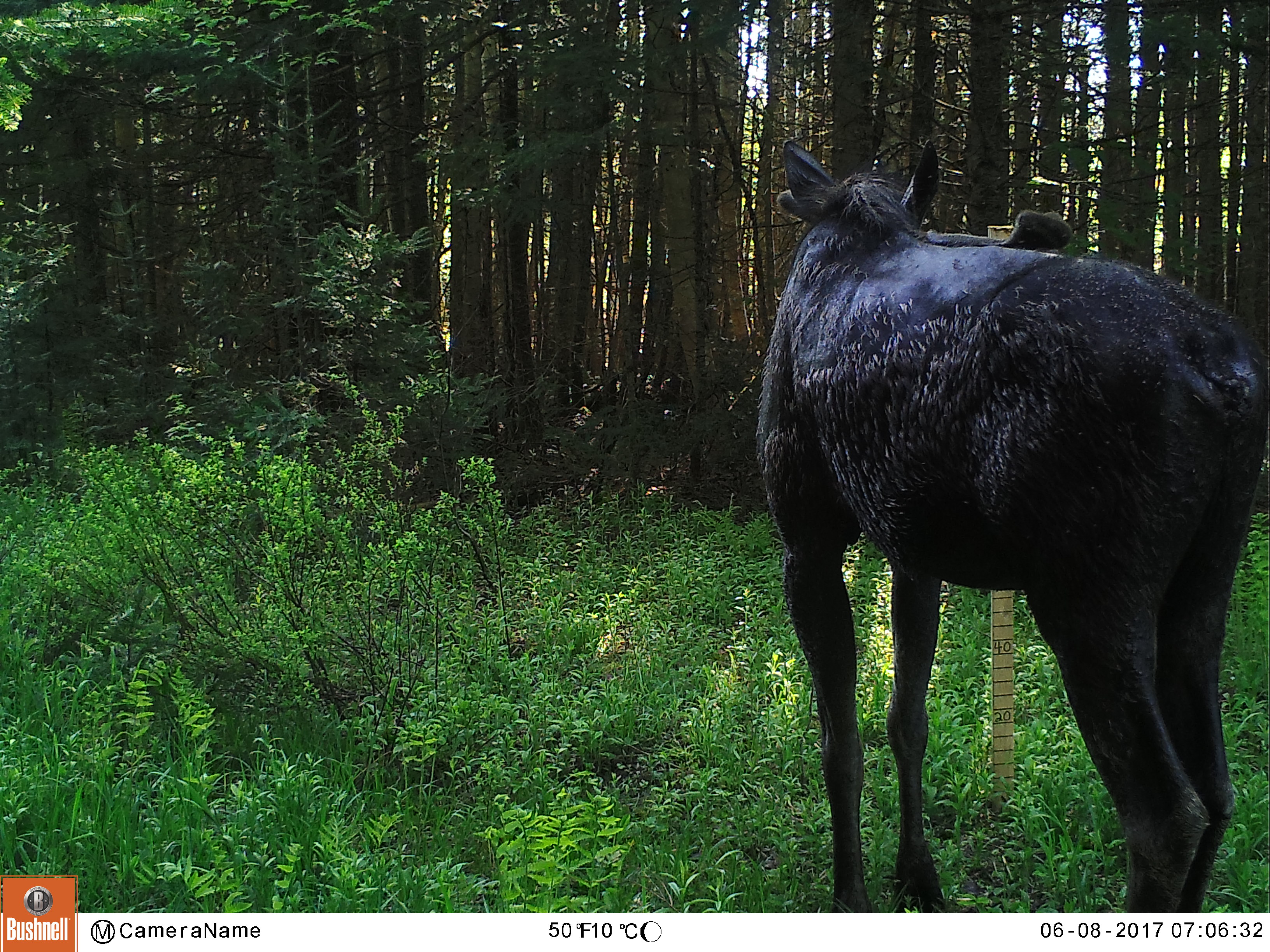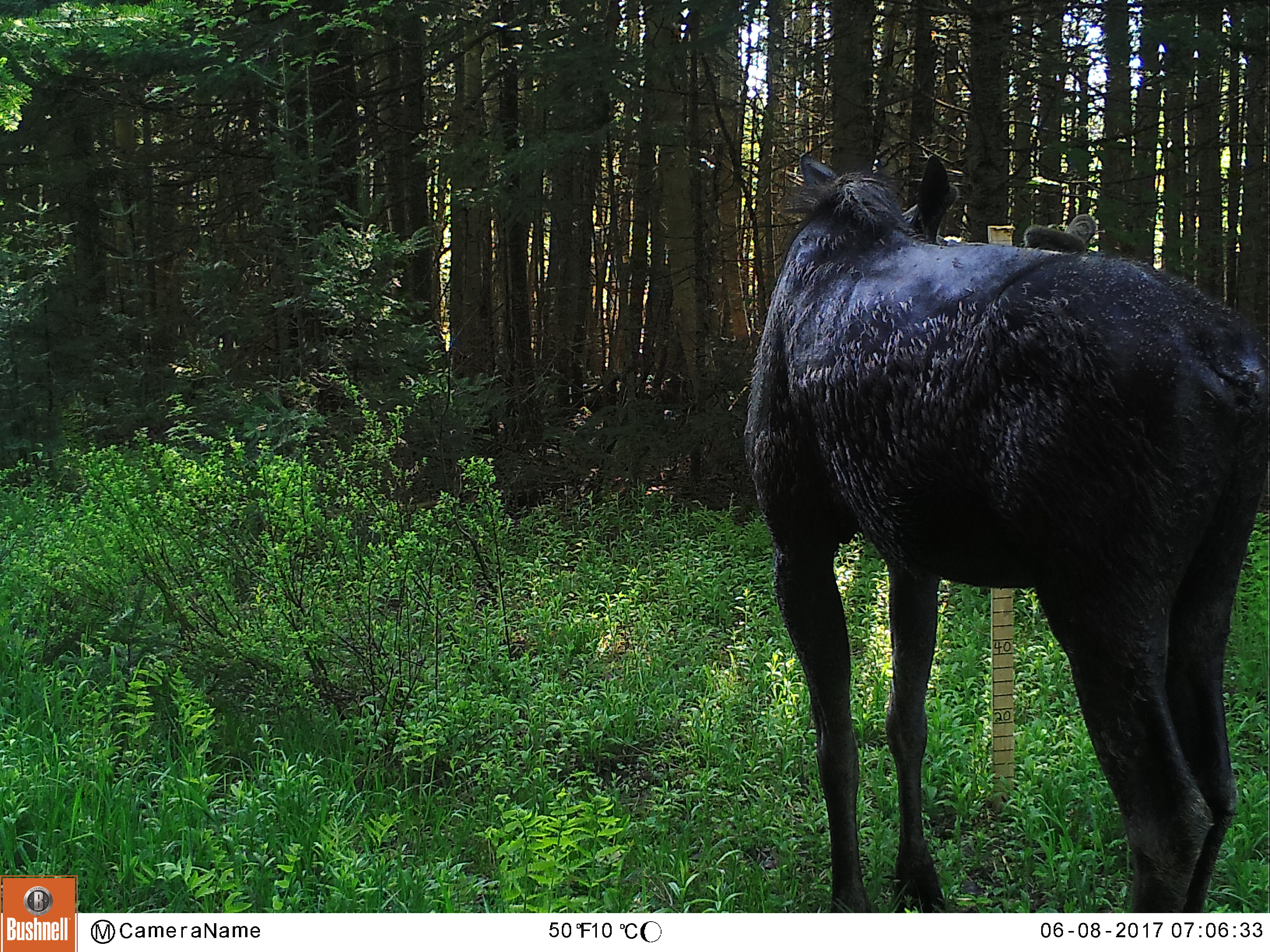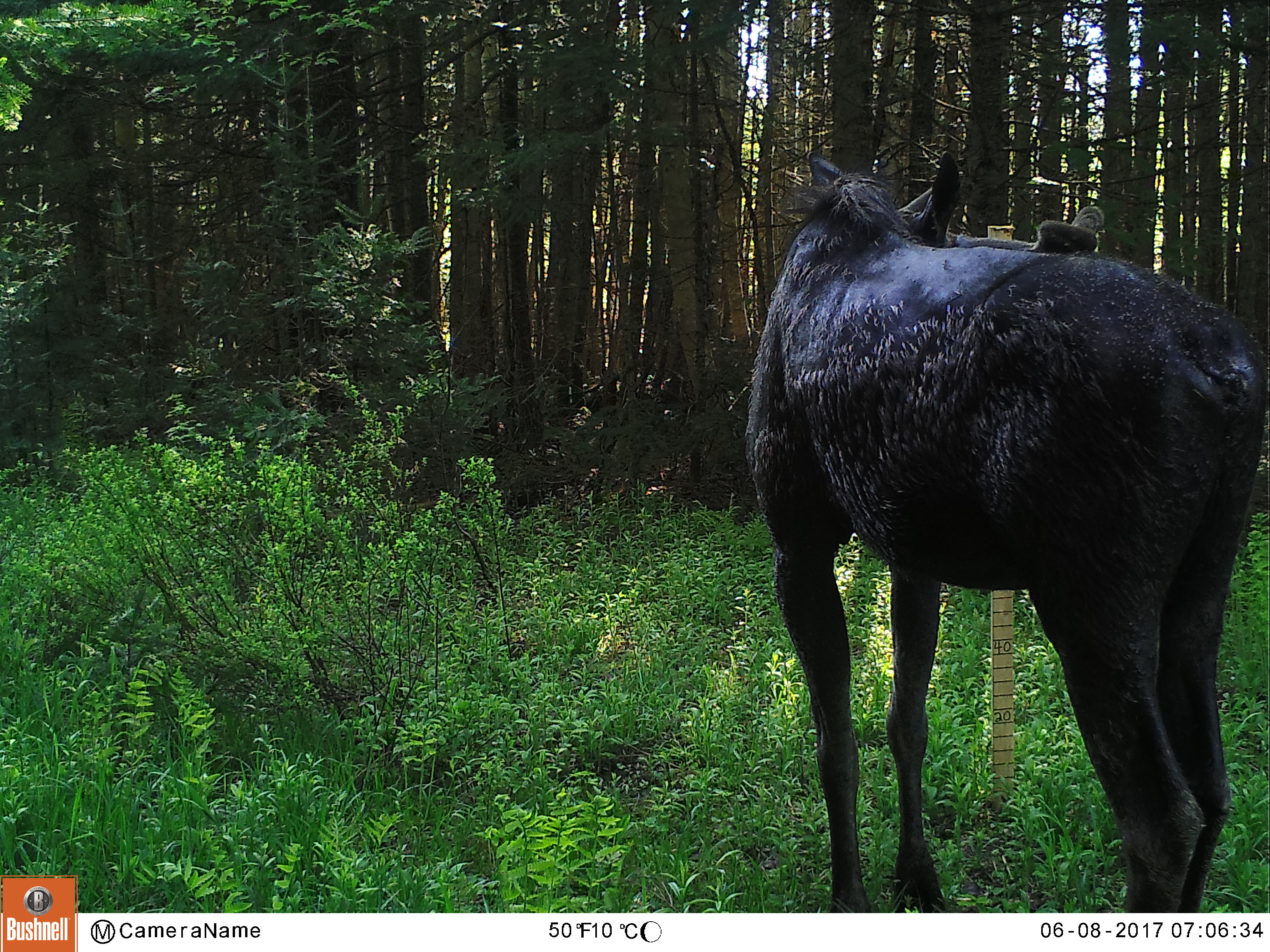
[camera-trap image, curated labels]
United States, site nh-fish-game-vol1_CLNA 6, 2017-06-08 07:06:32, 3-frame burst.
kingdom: Animalia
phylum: Chordata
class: Mammalia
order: Artiodactyla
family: Cervidae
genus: Alces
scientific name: Alces alces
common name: moose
Moose (Alces alces).